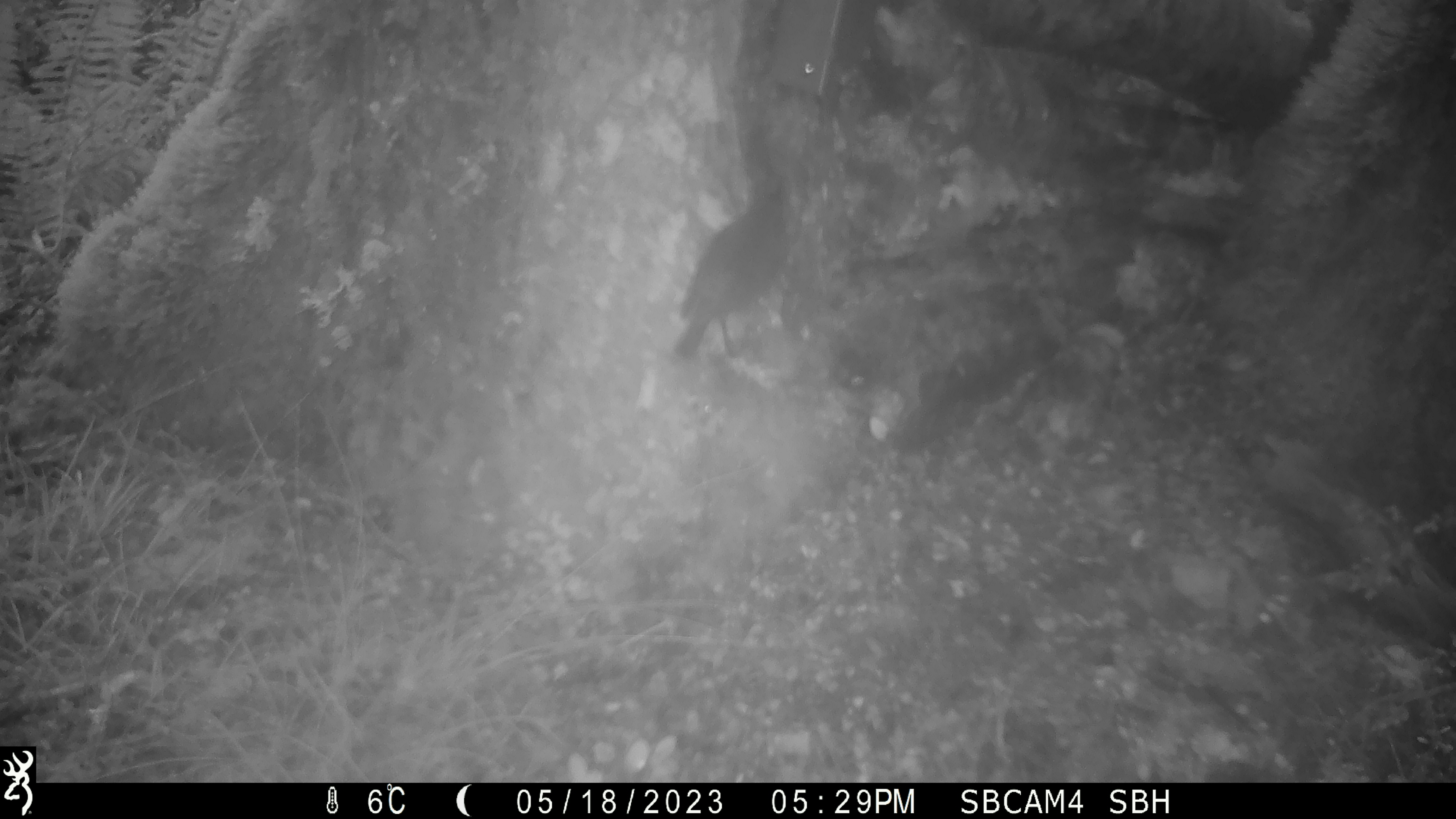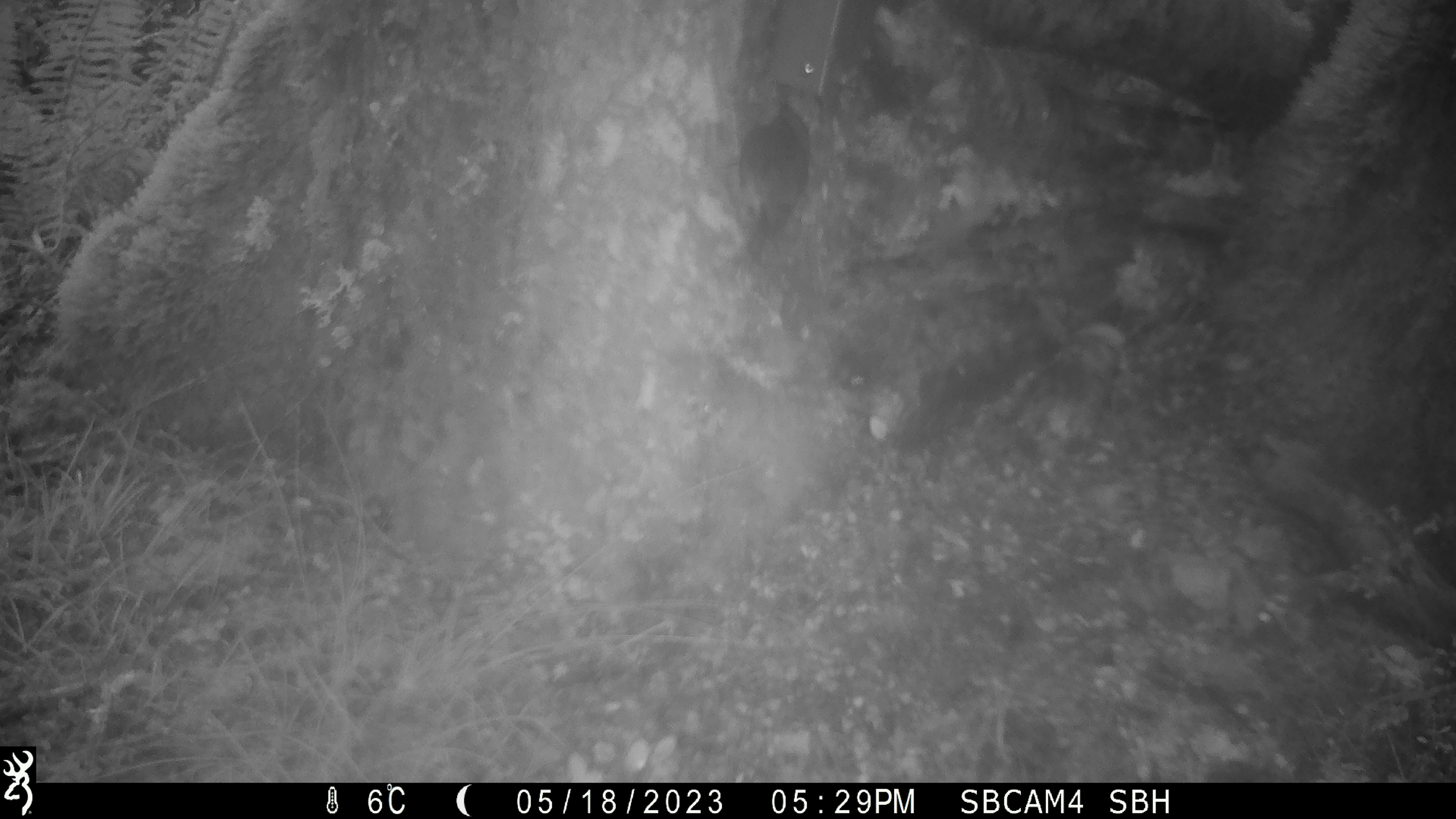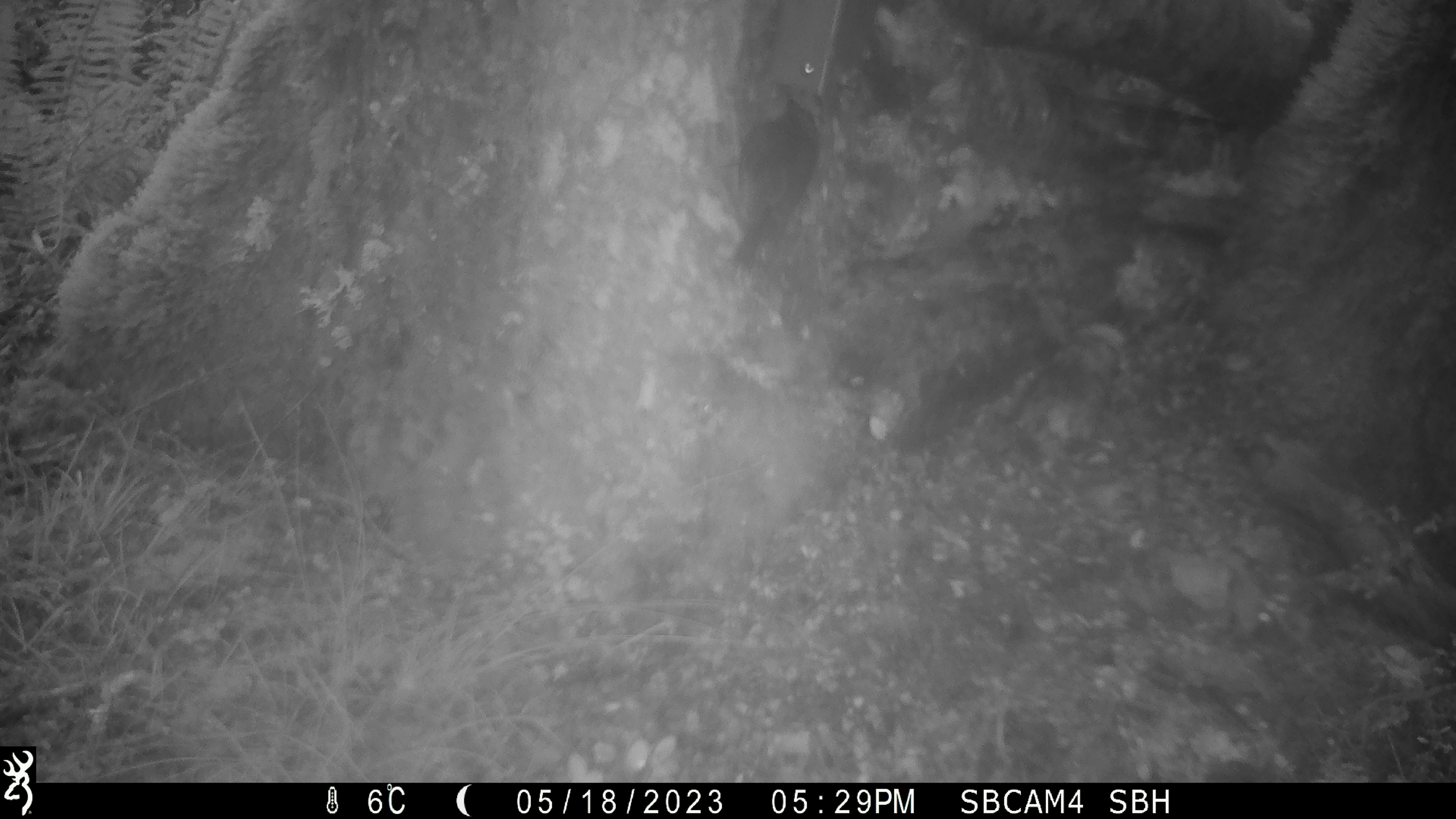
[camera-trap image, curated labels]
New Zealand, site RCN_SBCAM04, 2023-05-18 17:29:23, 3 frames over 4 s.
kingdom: Animalia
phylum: Chordata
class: Aves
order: Passeriformes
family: Petroicidae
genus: Petroica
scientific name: Petroica australis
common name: new zealand robin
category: robin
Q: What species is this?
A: Robin (new zealand robin) (Petroica australis).